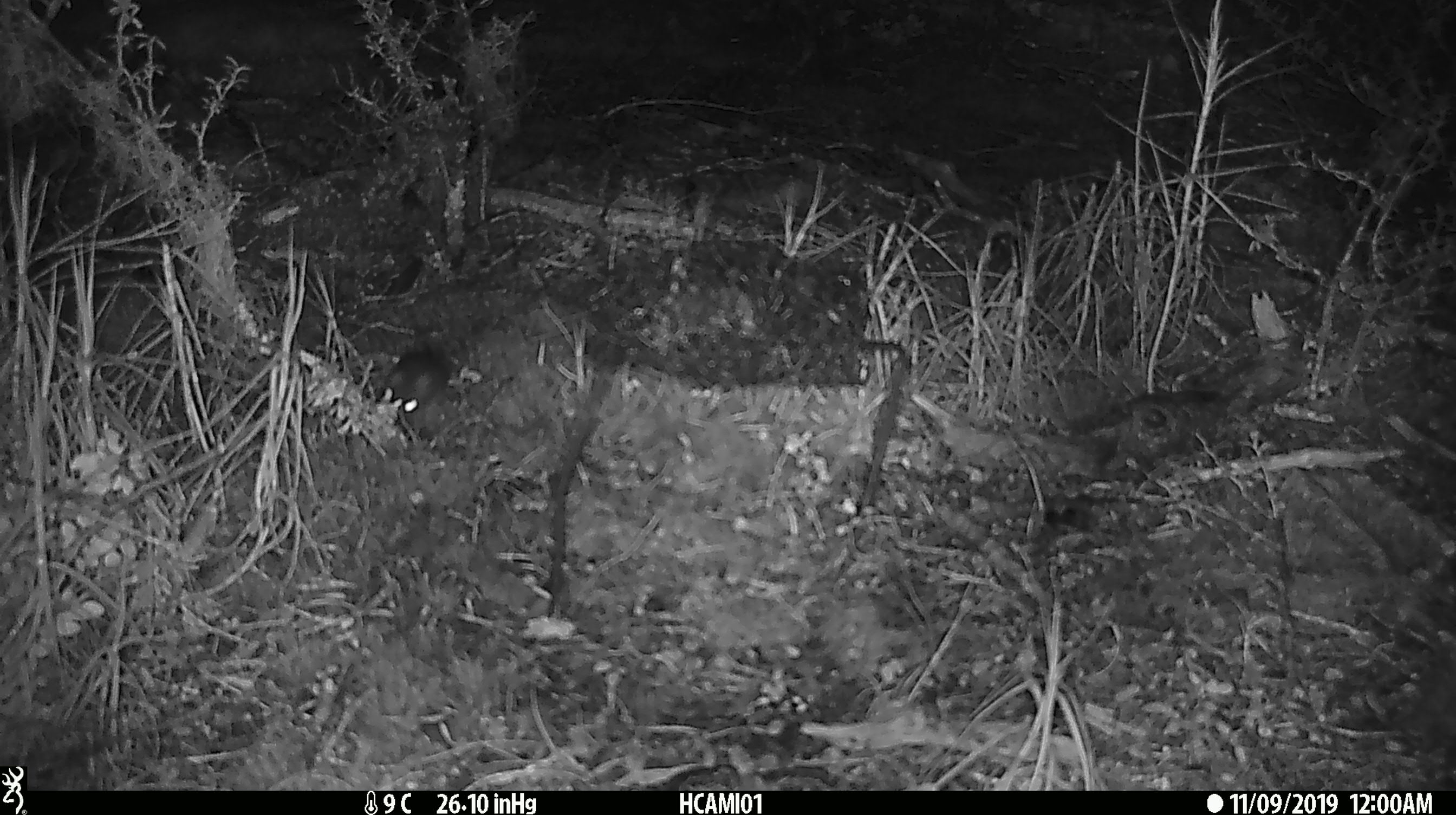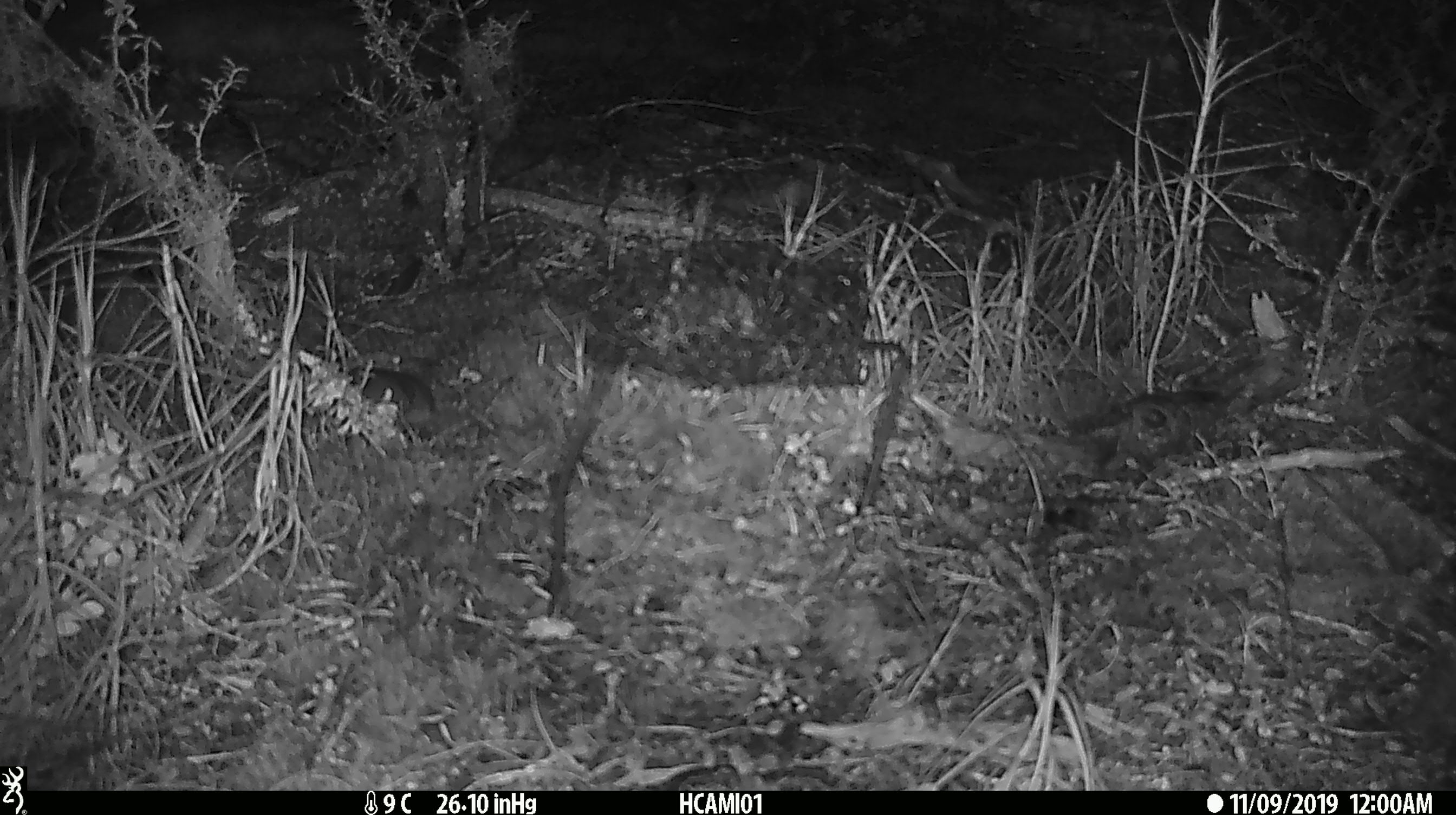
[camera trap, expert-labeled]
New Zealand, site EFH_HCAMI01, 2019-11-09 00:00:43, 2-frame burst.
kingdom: Animalia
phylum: Chordata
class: Mammalia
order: Rodentia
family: Muridae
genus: Mus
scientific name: Mus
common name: mouse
Mouse (Mus).